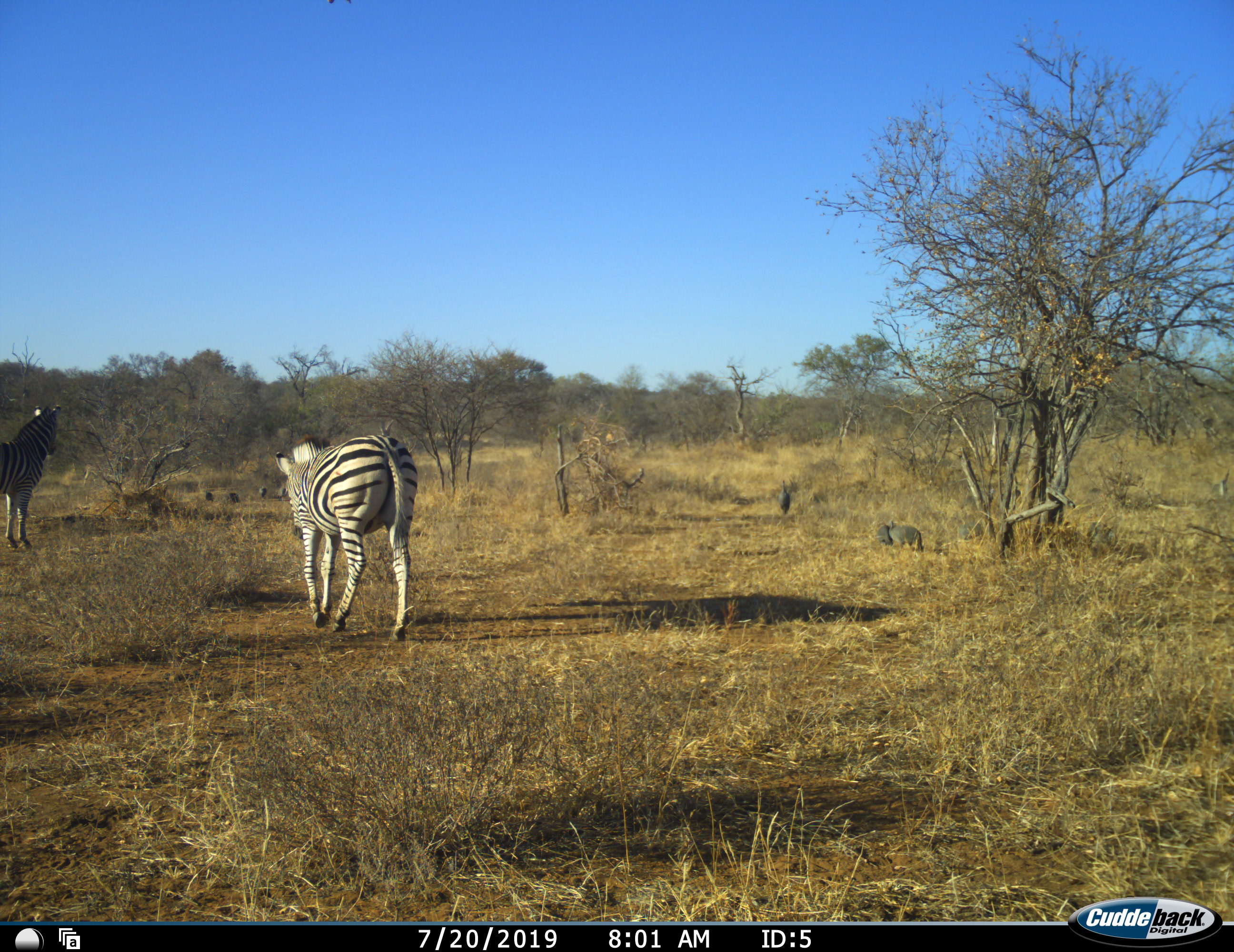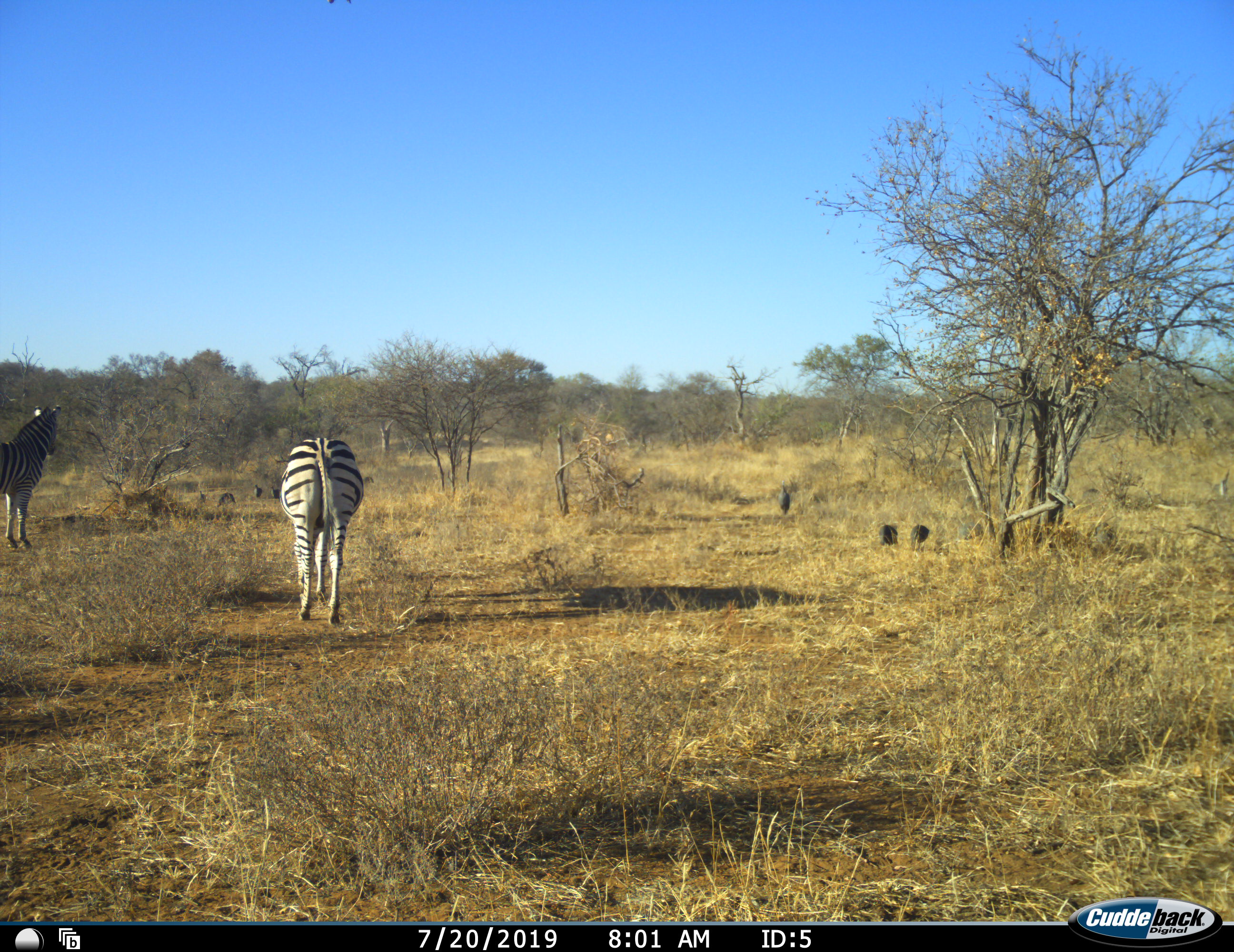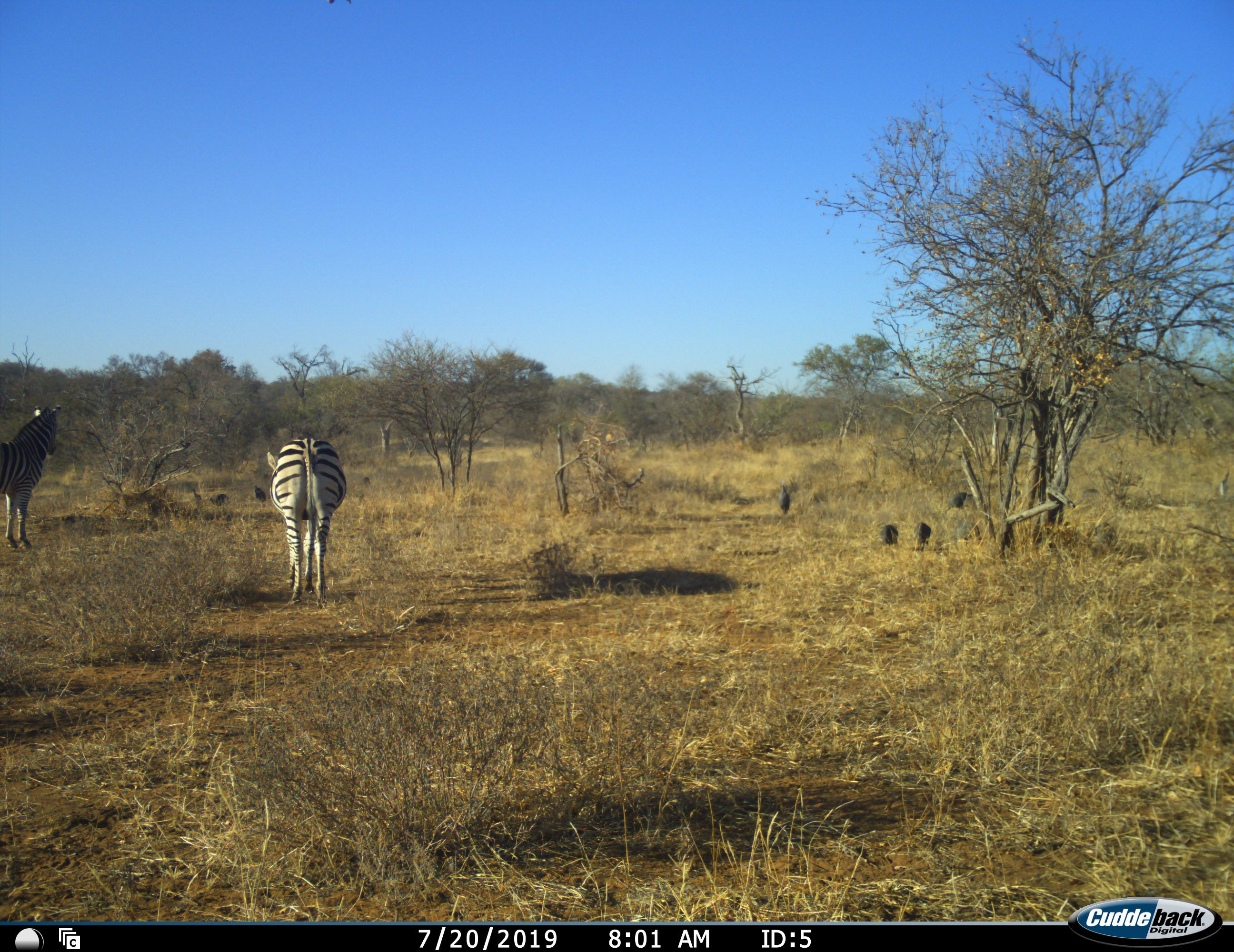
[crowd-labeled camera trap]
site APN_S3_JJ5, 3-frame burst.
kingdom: Animalia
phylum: Chordata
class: Mammalia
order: Perissodactyla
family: Equidae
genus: Equus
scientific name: Equus quagga burchellii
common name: burchell's zebra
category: zebraburchells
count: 2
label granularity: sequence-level